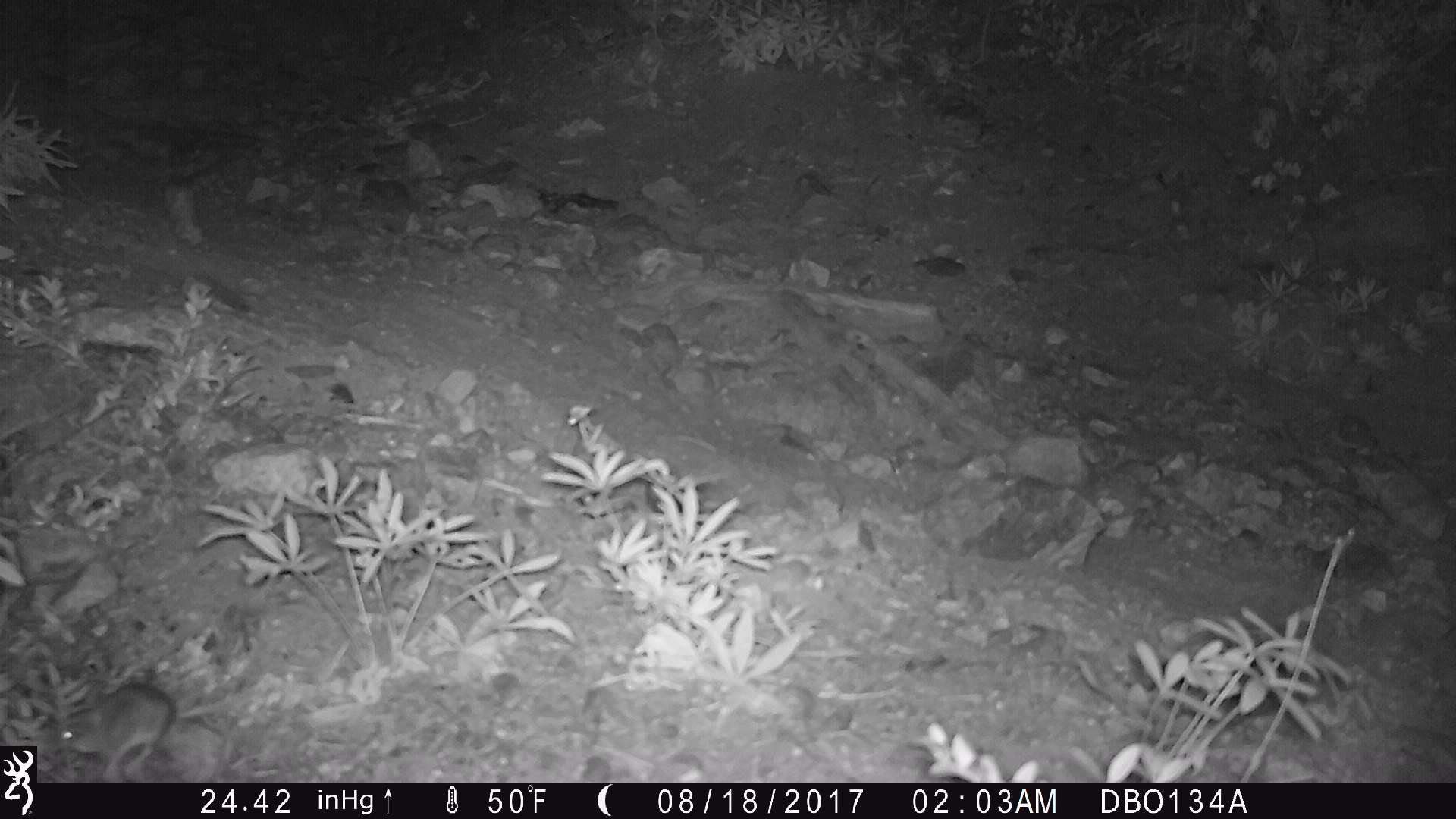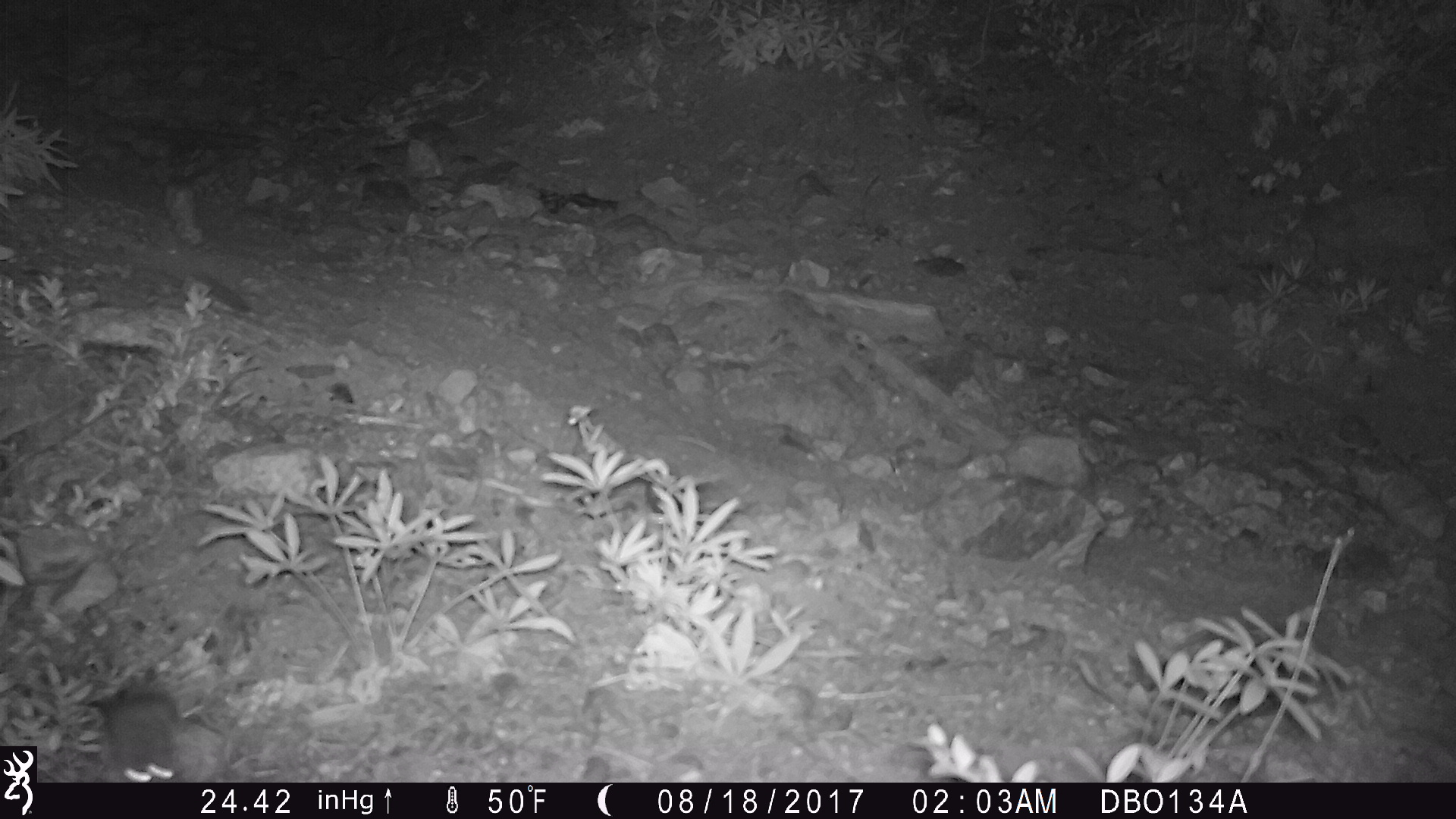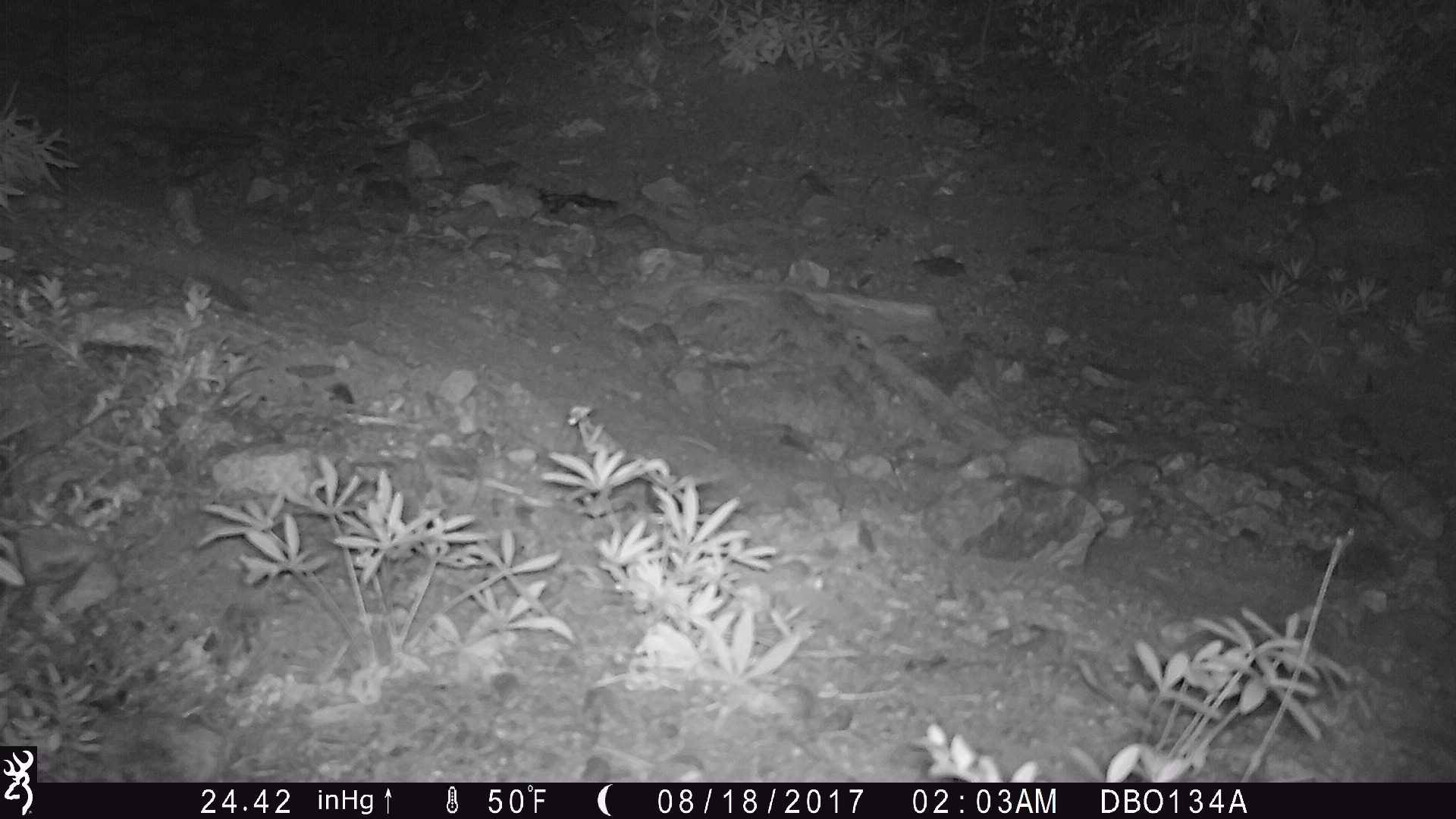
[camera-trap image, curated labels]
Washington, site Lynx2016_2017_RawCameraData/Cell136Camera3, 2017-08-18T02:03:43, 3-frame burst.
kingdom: Animalia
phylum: Chordata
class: Mammalia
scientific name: Mammalia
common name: small mammal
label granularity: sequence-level